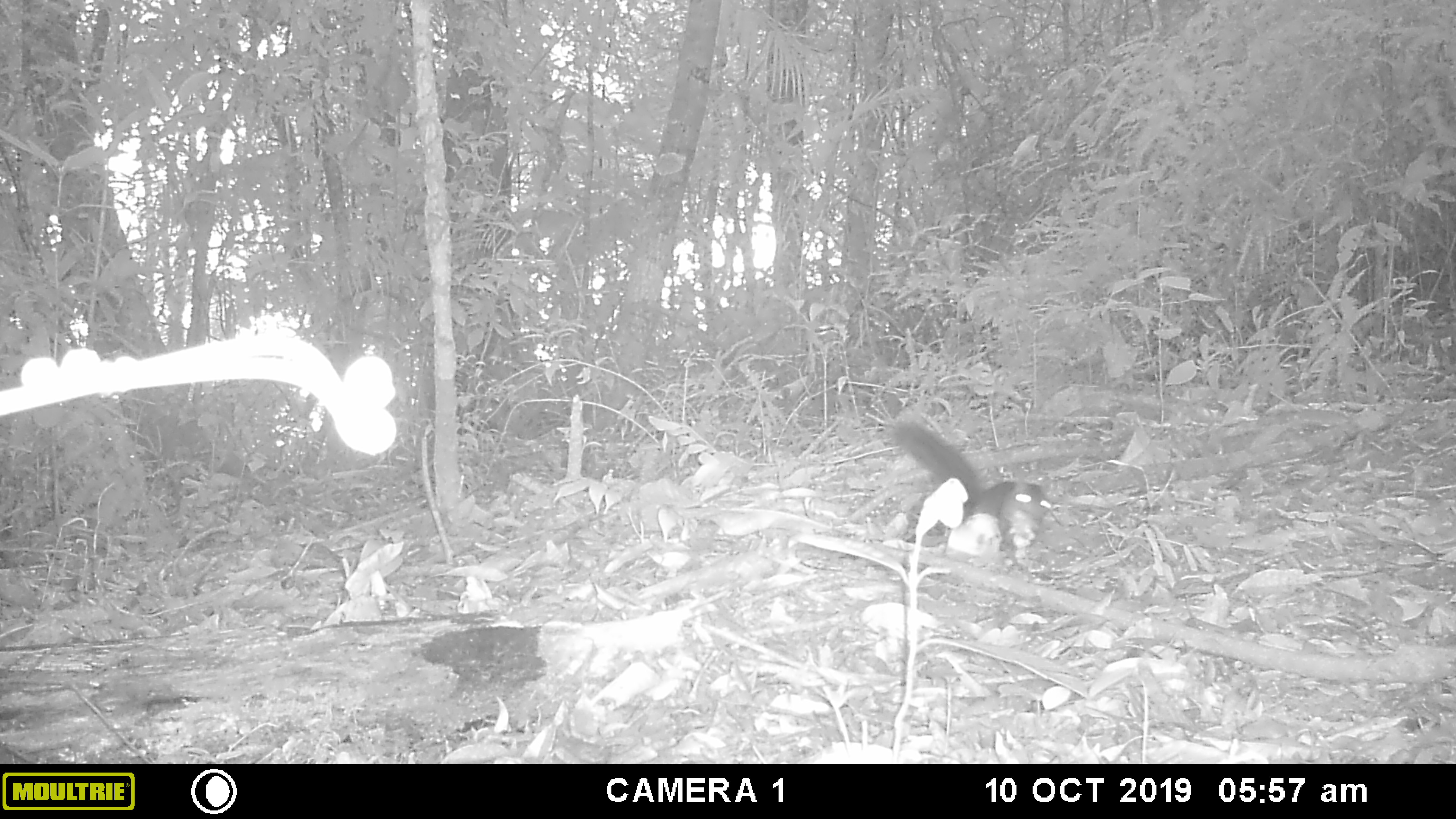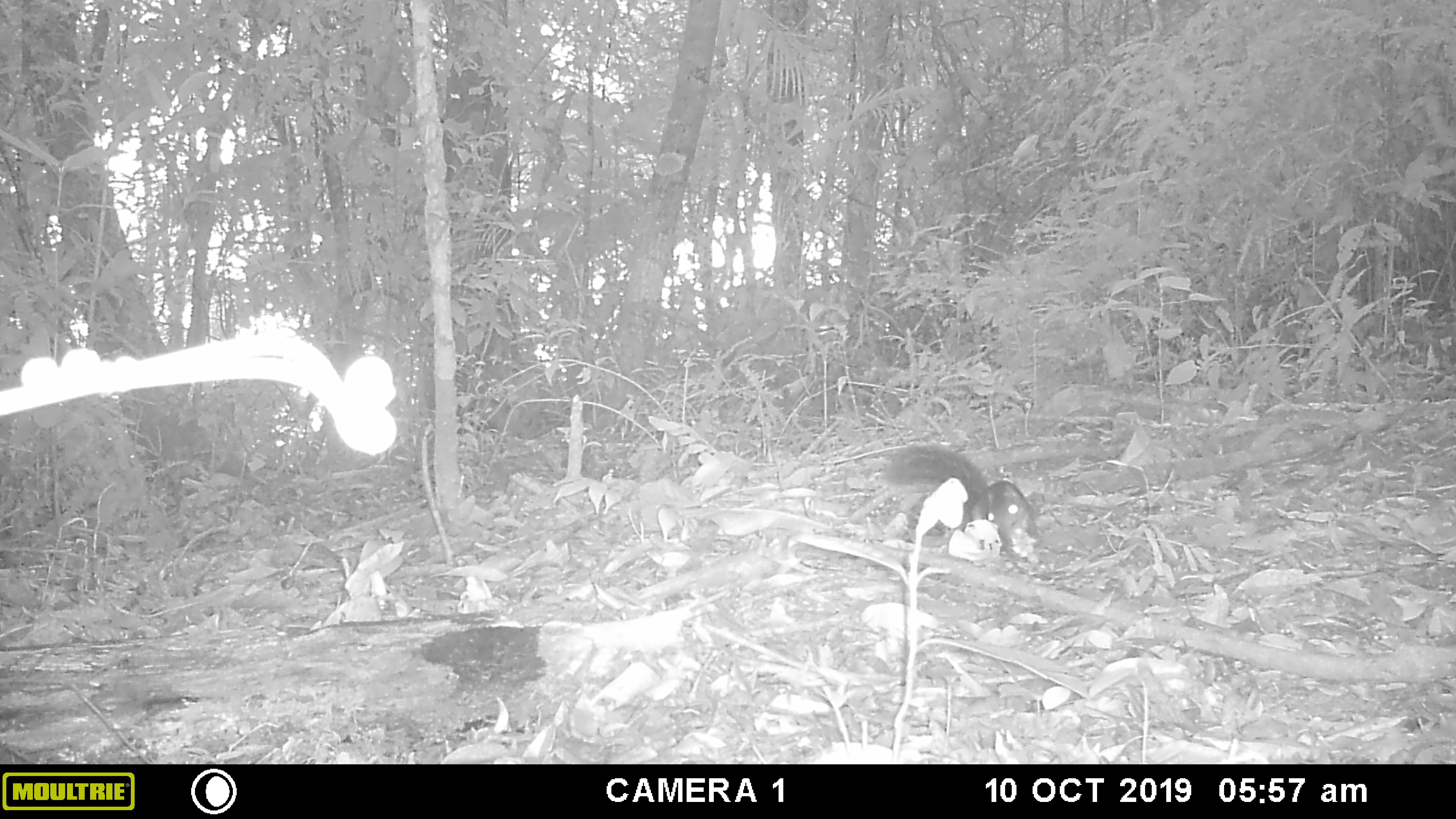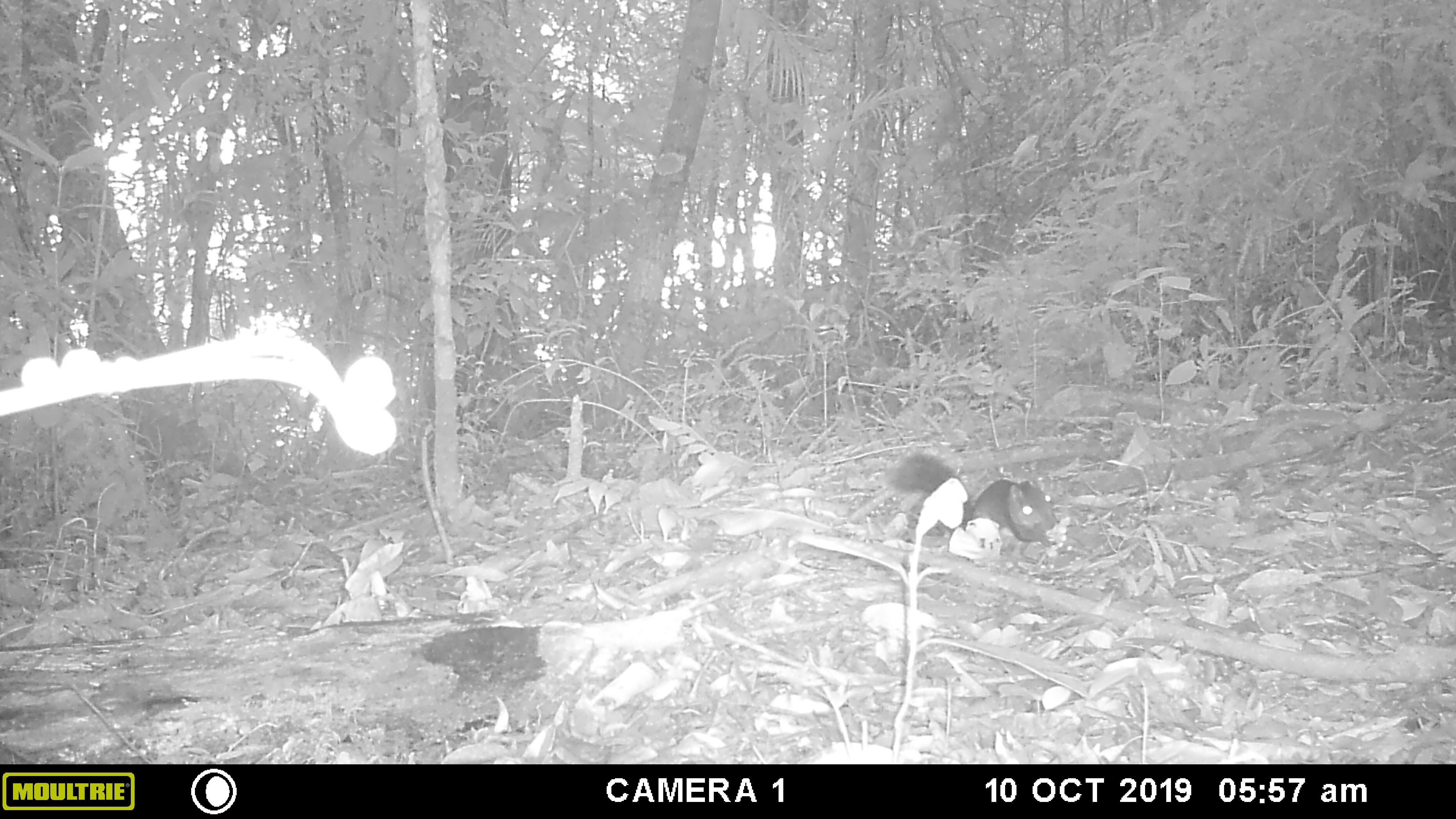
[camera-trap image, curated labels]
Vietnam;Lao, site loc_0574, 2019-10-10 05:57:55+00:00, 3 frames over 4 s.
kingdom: Animalia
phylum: Chordata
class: Mammalia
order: Rodentia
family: Sciuridae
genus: Dremomys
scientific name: Dremomys rufigenis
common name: red-cheeked squirrel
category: red cheeked squirrel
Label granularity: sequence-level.